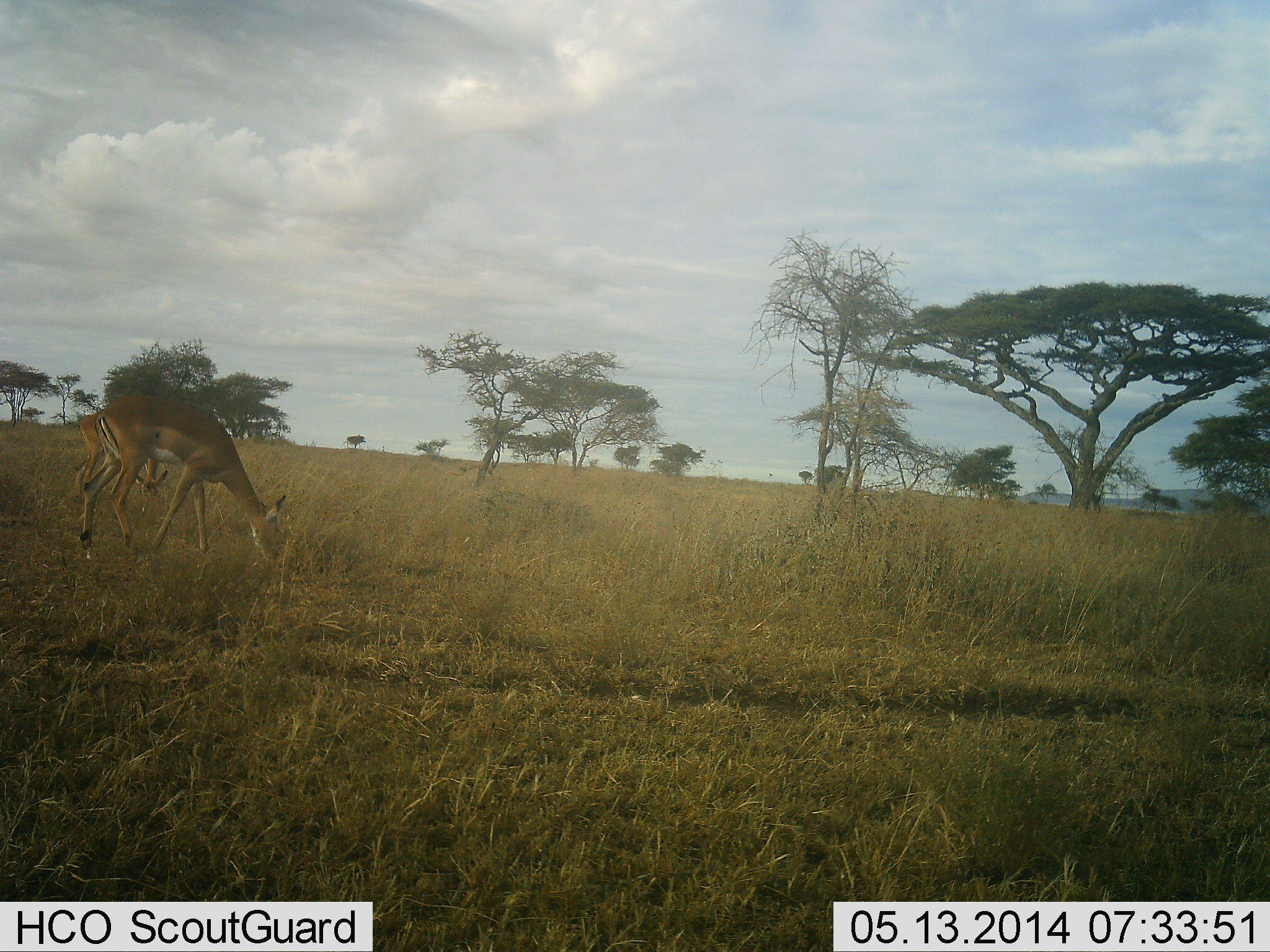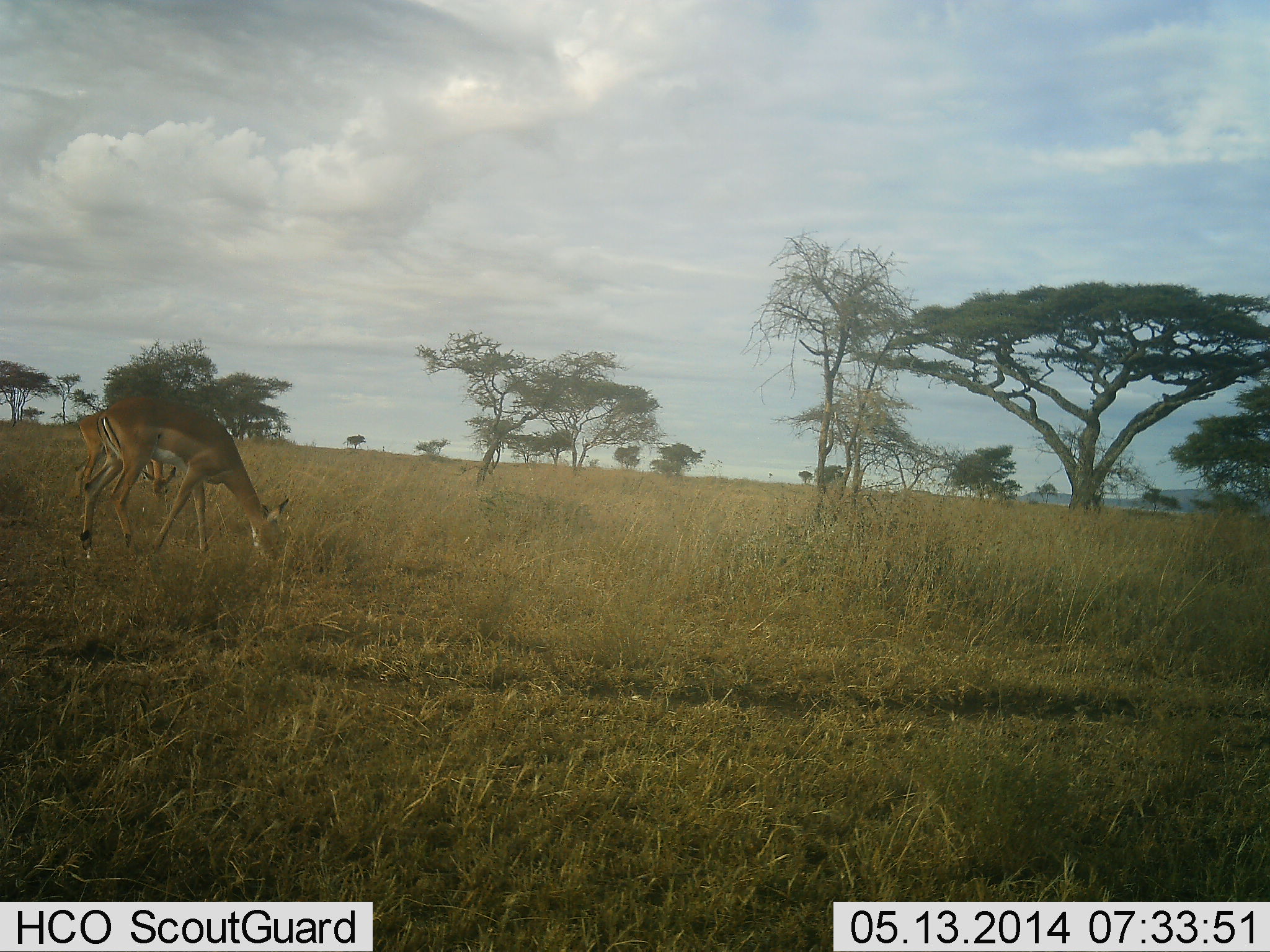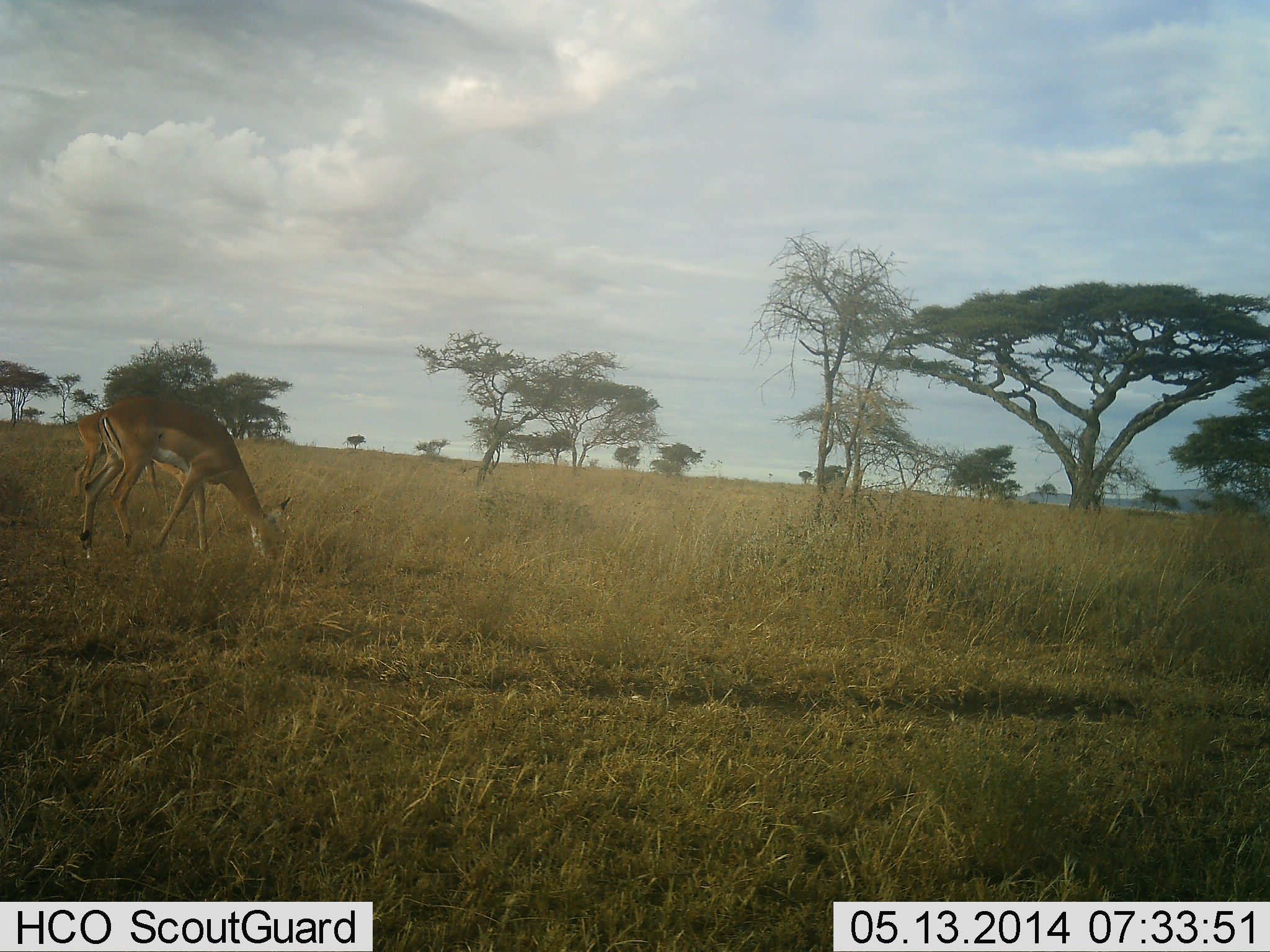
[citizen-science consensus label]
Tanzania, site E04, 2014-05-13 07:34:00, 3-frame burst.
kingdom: Animalia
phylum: Chordata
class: Mammalia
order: Artiodactyla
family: Bovidae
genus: Aepyceros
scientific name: Aepyceros melampus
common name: impala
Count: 2.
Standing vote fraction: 10%.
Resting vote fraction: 0%.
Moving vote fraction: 0%.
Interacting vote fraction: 0%.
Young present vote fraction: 0%.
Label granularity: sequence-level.